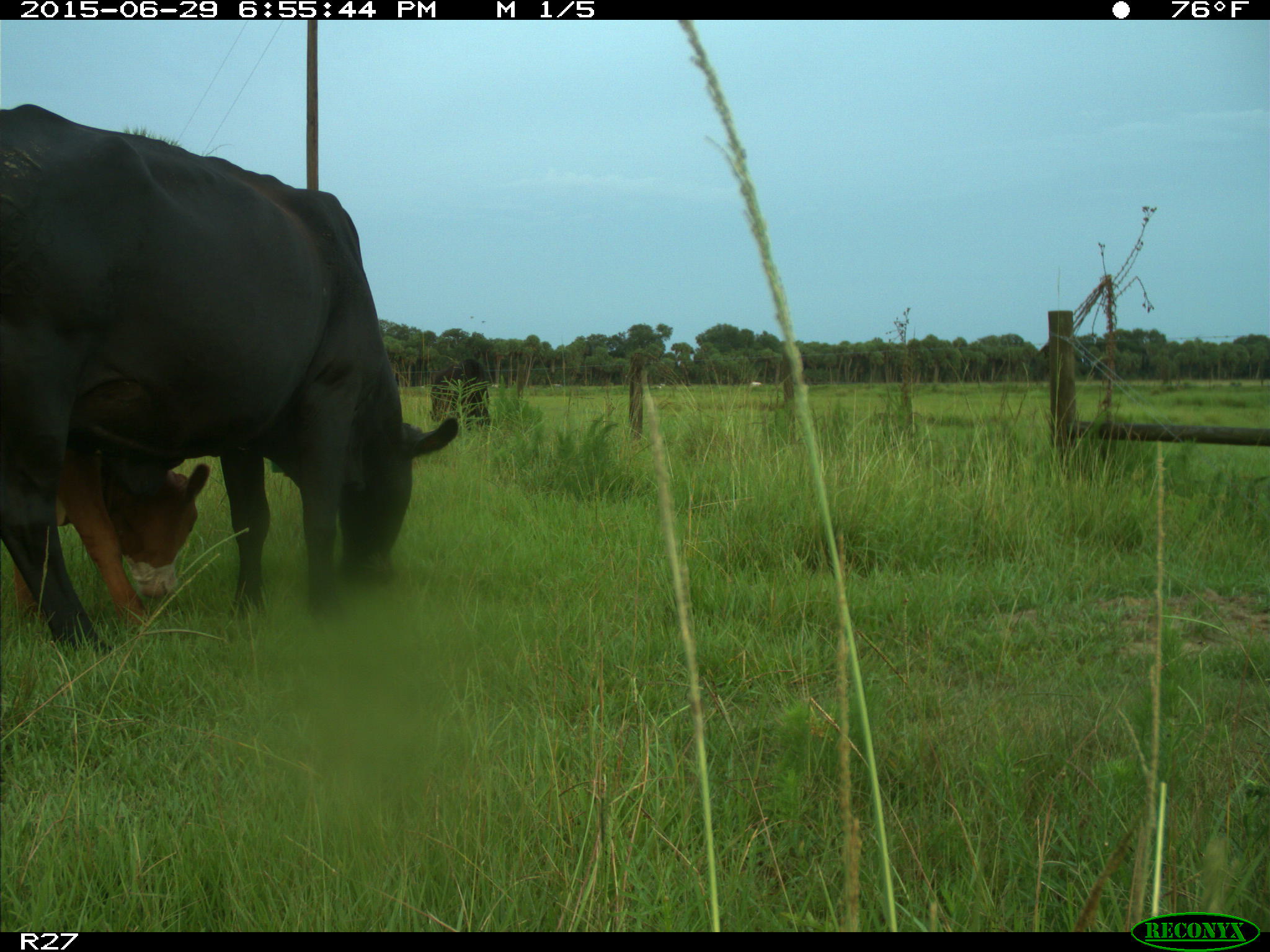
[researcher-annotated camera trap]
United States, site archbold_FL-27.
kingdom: Animalia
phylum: Chordata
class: Mammalia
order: Artiodactyla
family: Bovidae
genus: Bos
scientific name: Bos taurus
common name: domestic cow